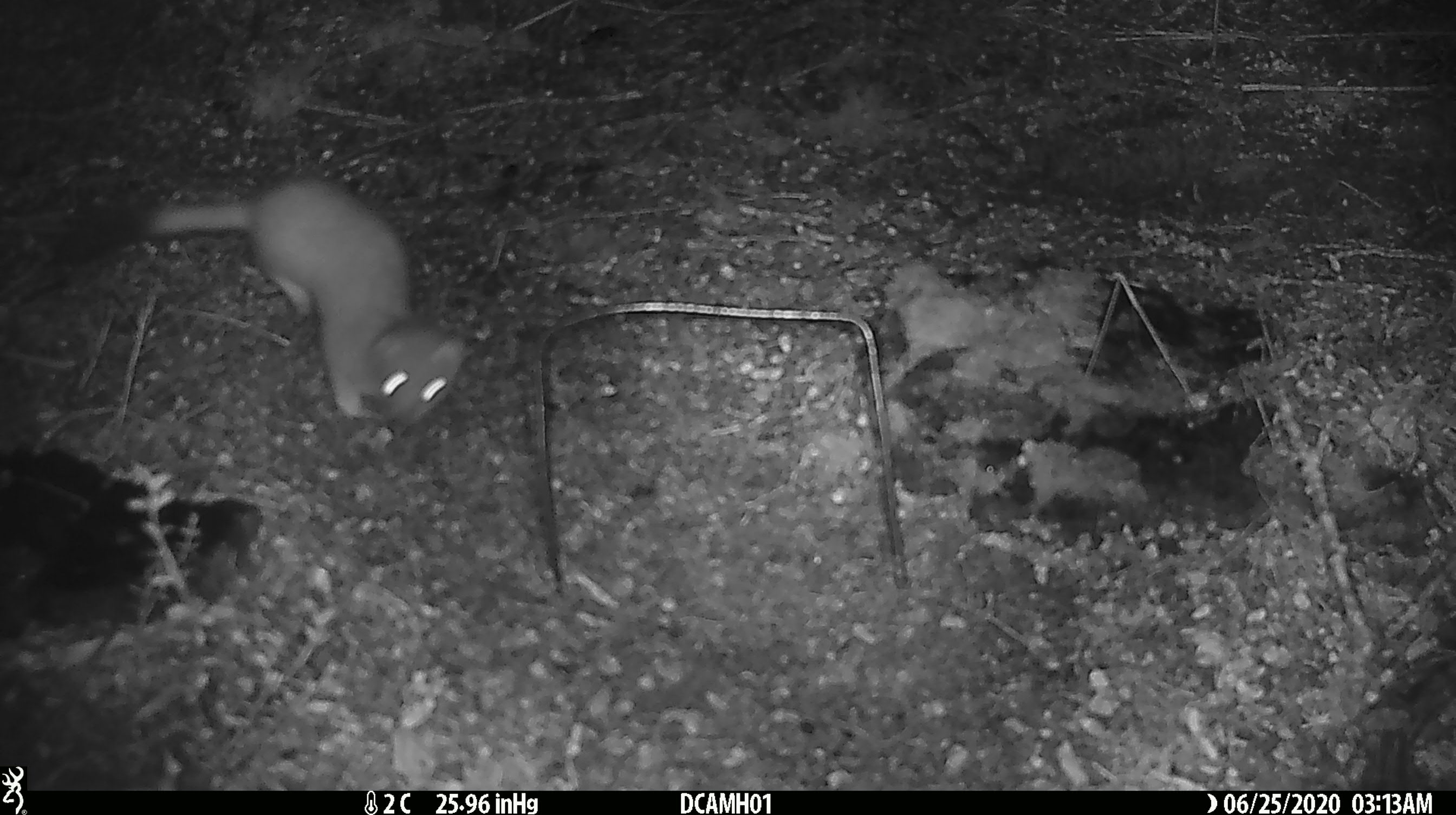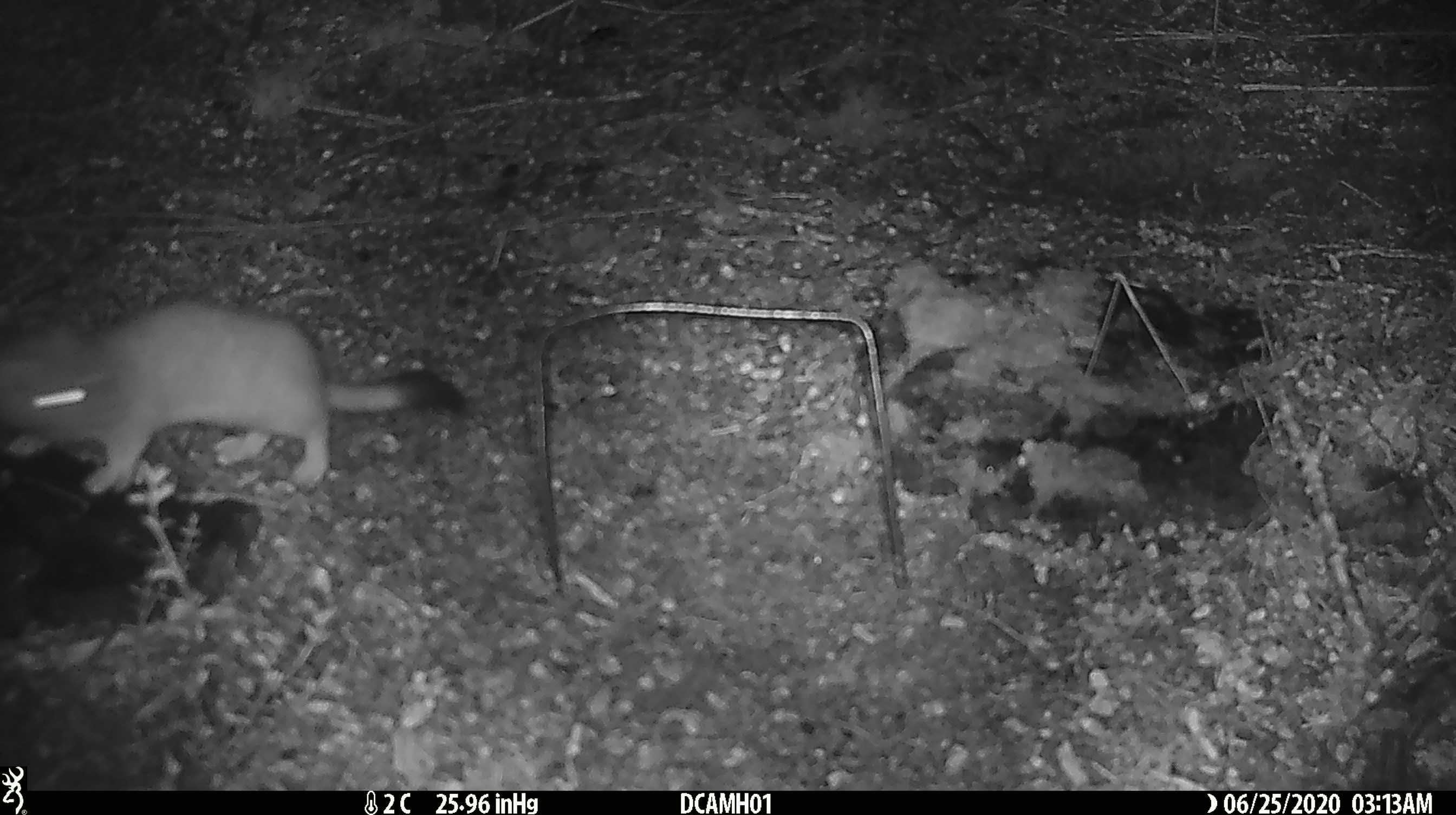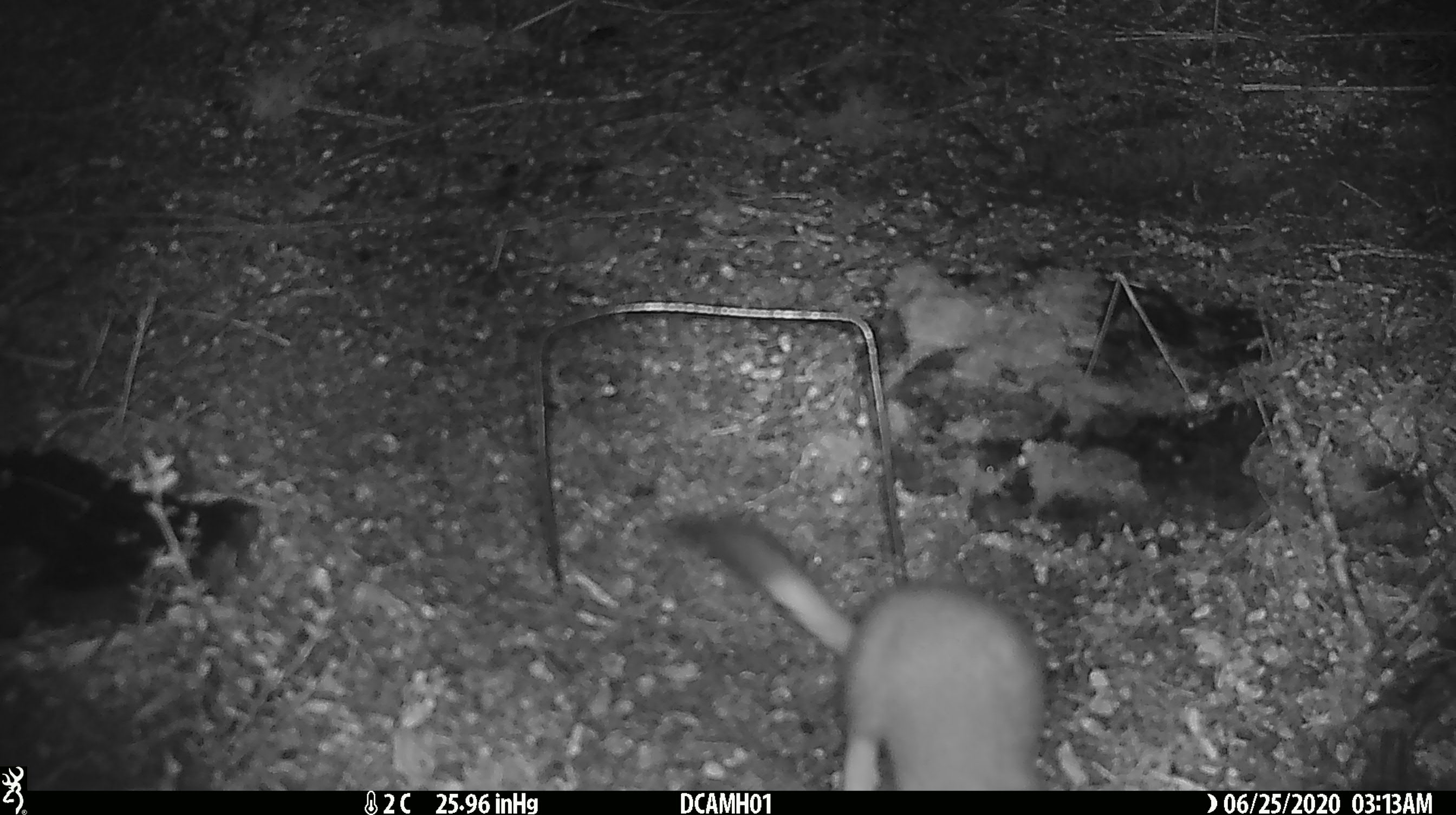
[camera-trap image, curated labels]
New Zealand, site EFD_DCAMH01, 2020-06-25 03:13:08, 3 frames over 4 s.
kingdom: Animalia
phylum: Chordata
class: Mammalia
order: Carnivora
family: Mustelidae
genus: Mustela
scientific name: Mustela erminea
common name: stoat